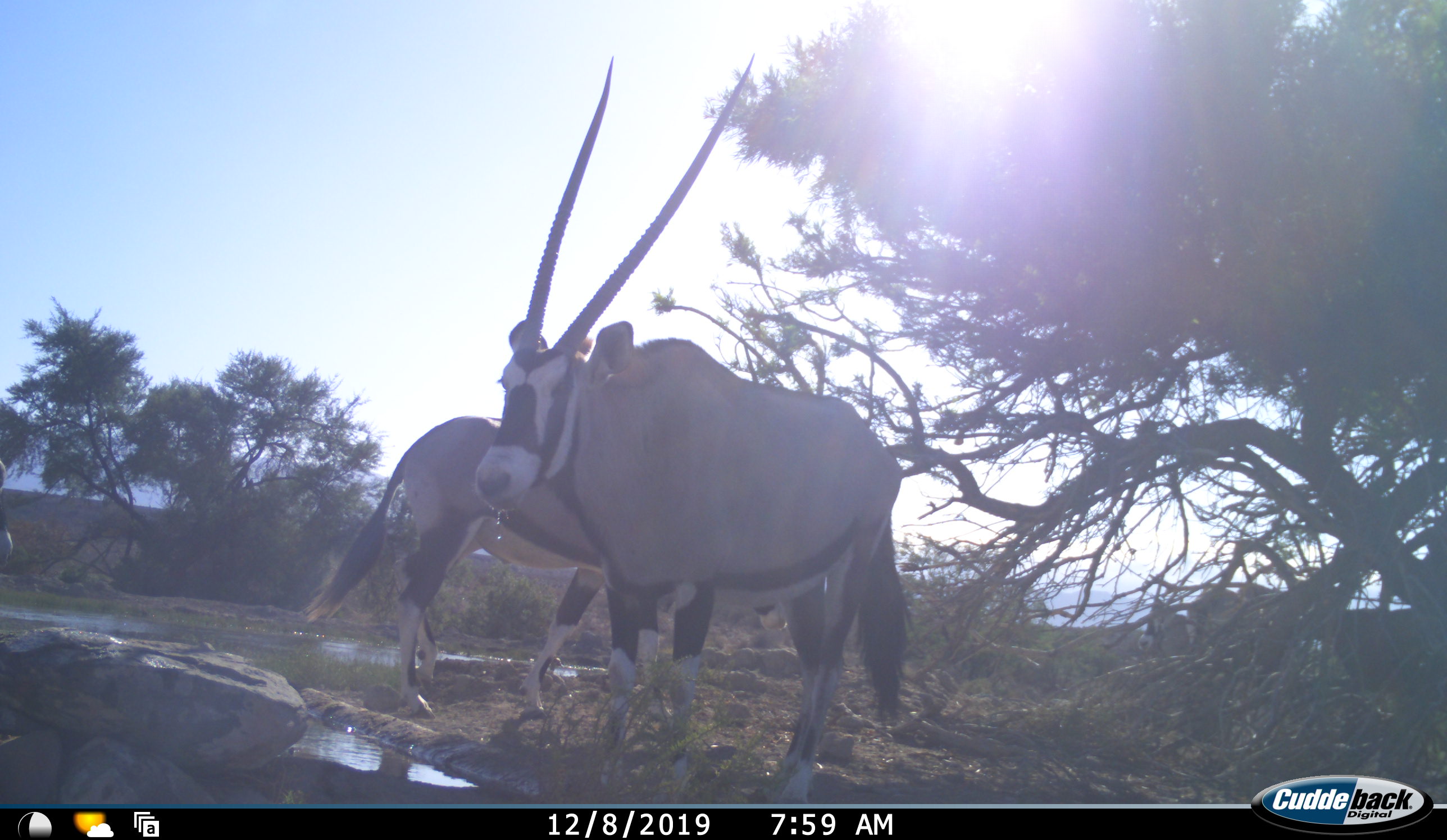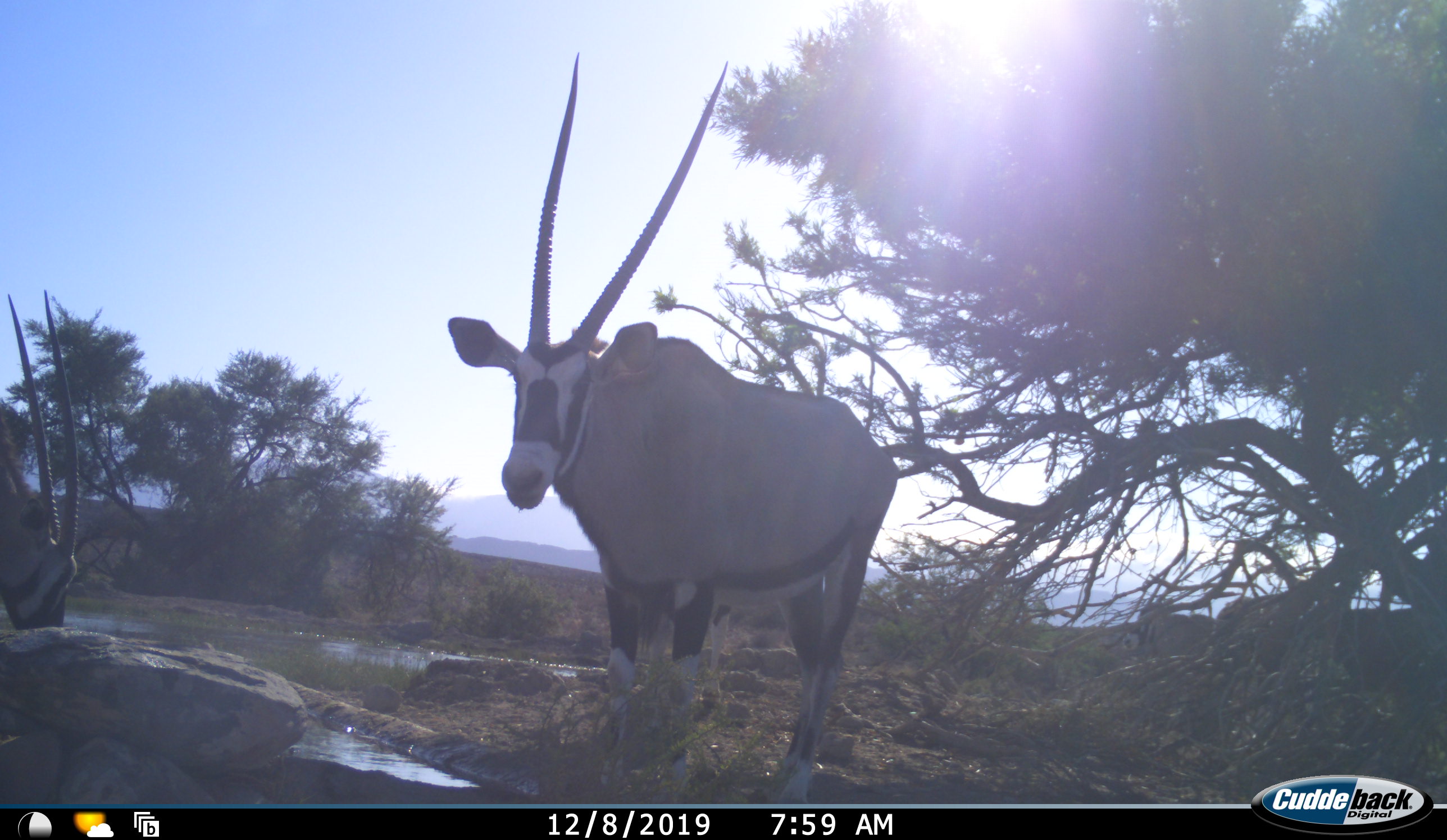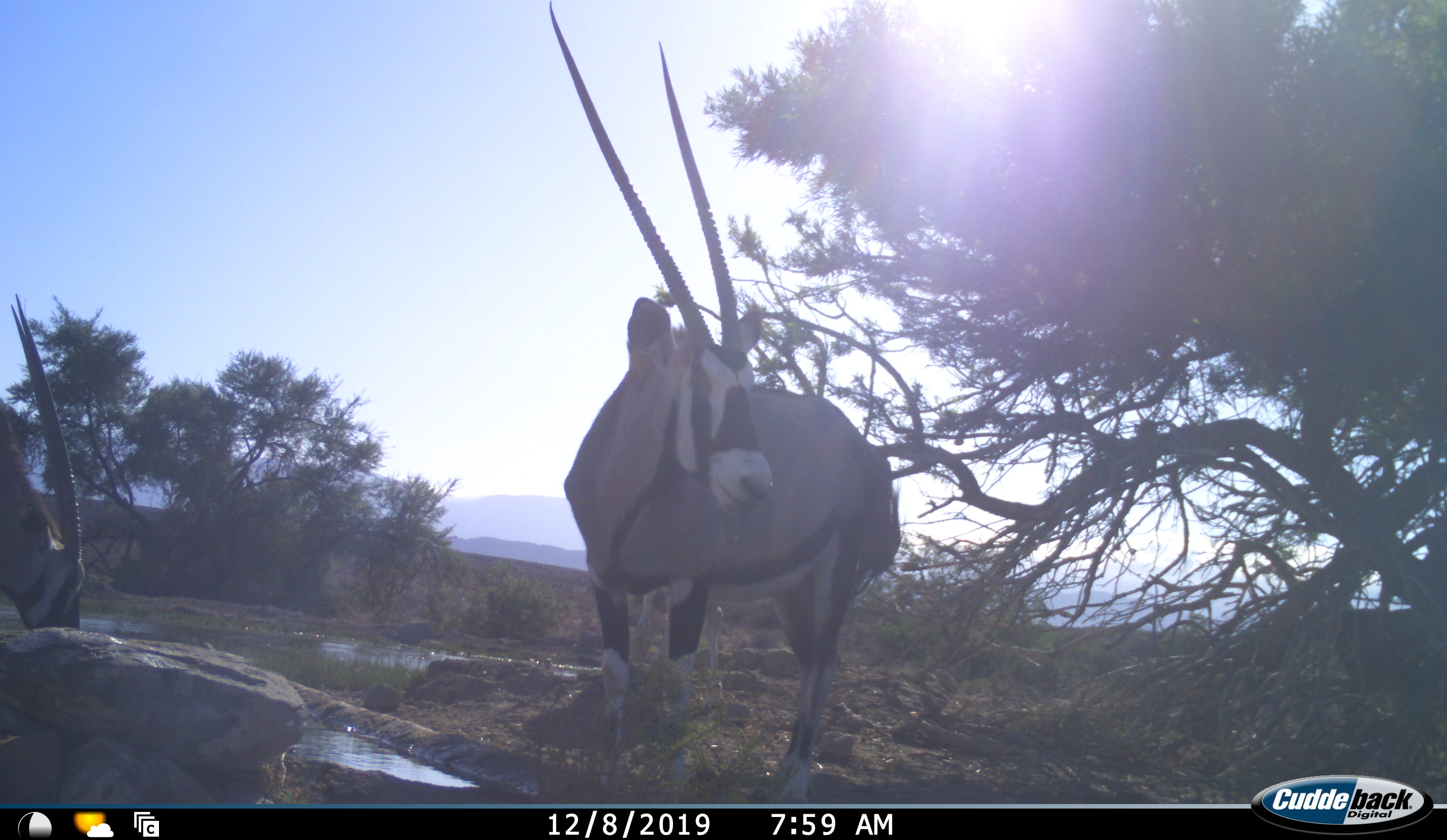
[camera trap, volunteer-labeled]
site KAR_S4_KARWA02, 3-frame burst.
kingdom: Animalia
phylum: Chordata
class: Mammalia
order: Artiodactyla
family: Bovidae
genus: Oryx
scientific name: Oryx gazella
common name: gemsbok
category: oryx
Oryx (gemsbok) (Oryx gazella), count 4. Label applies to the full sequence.